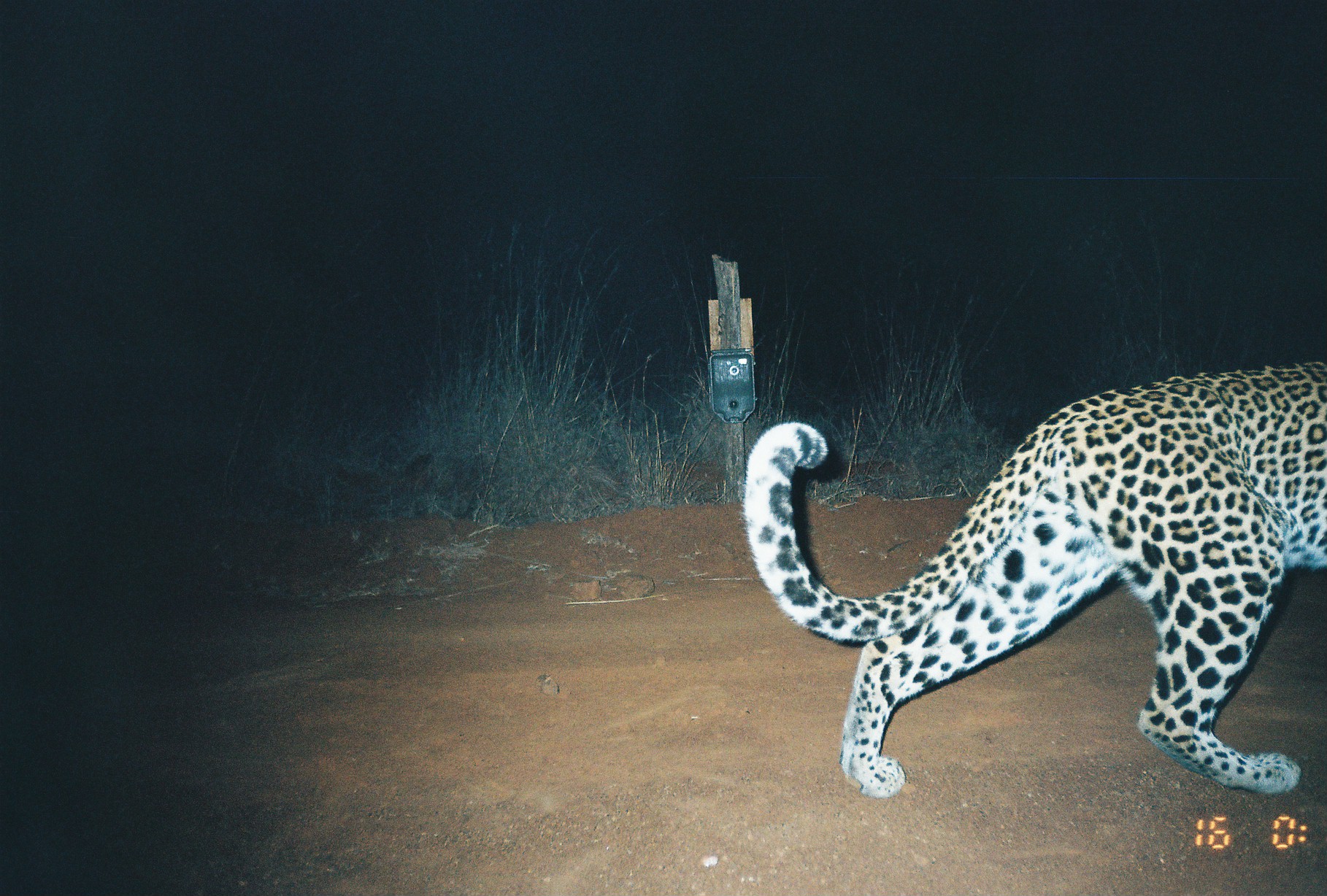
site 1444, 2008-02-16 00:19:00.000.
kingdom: Animalia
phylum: Chordata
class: Mammalia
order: Carnivora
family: Felidae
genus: Panthera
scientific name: Panthera pardus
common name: leopard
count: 1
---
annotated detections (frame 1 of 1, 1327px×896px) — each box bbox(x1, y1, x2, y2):
panthera pardus: bbox(742, 363, 1325, 800)